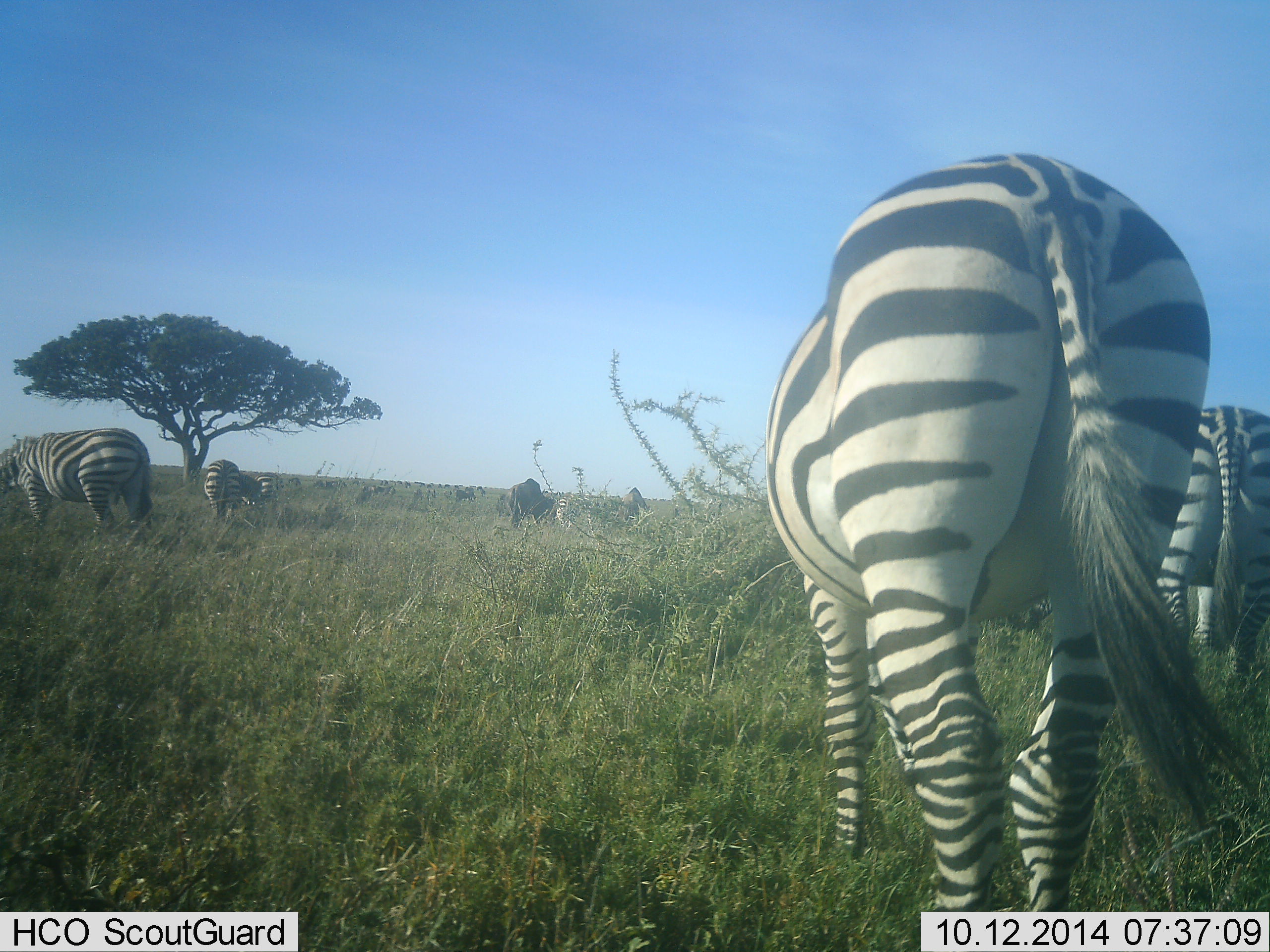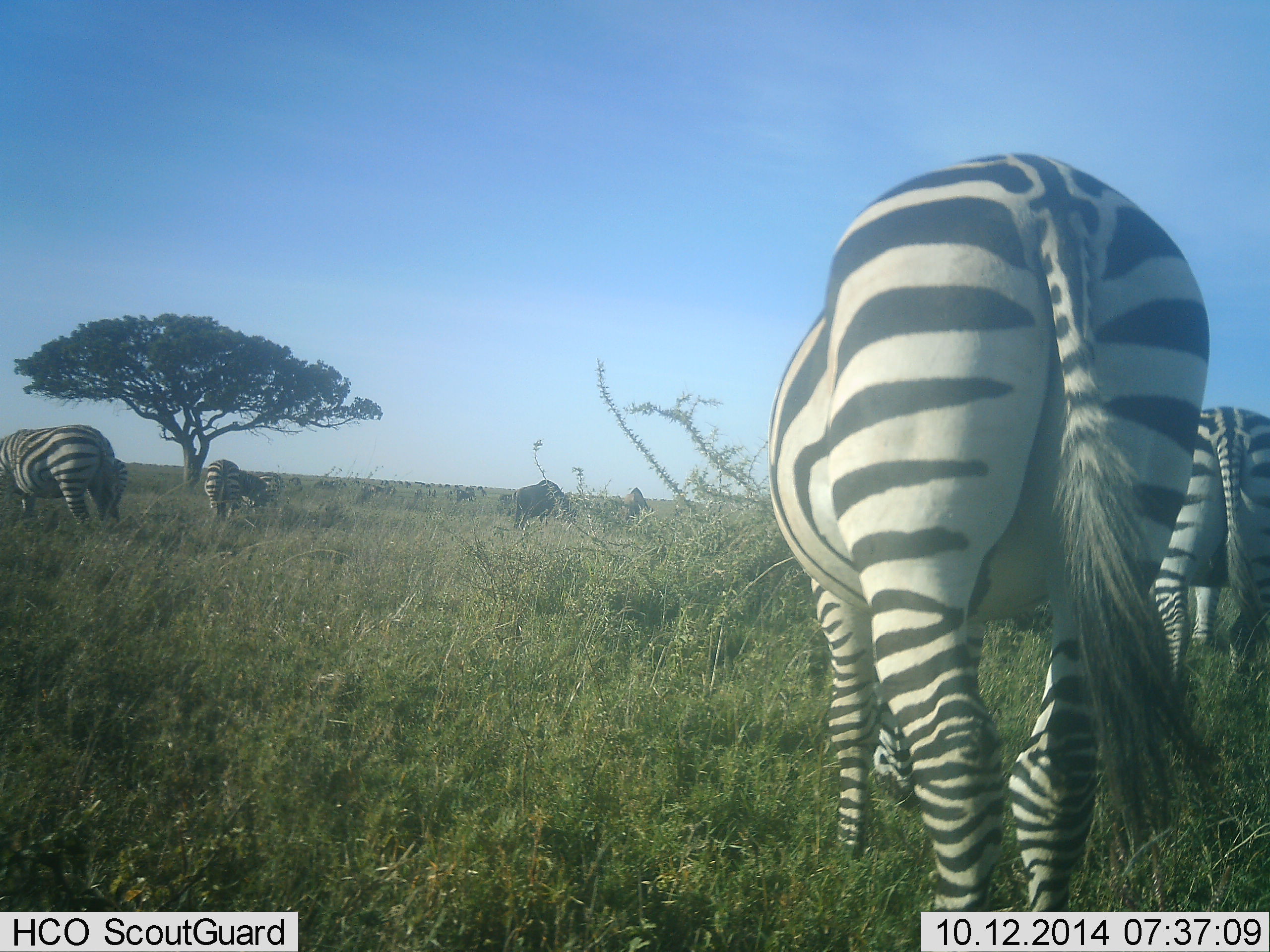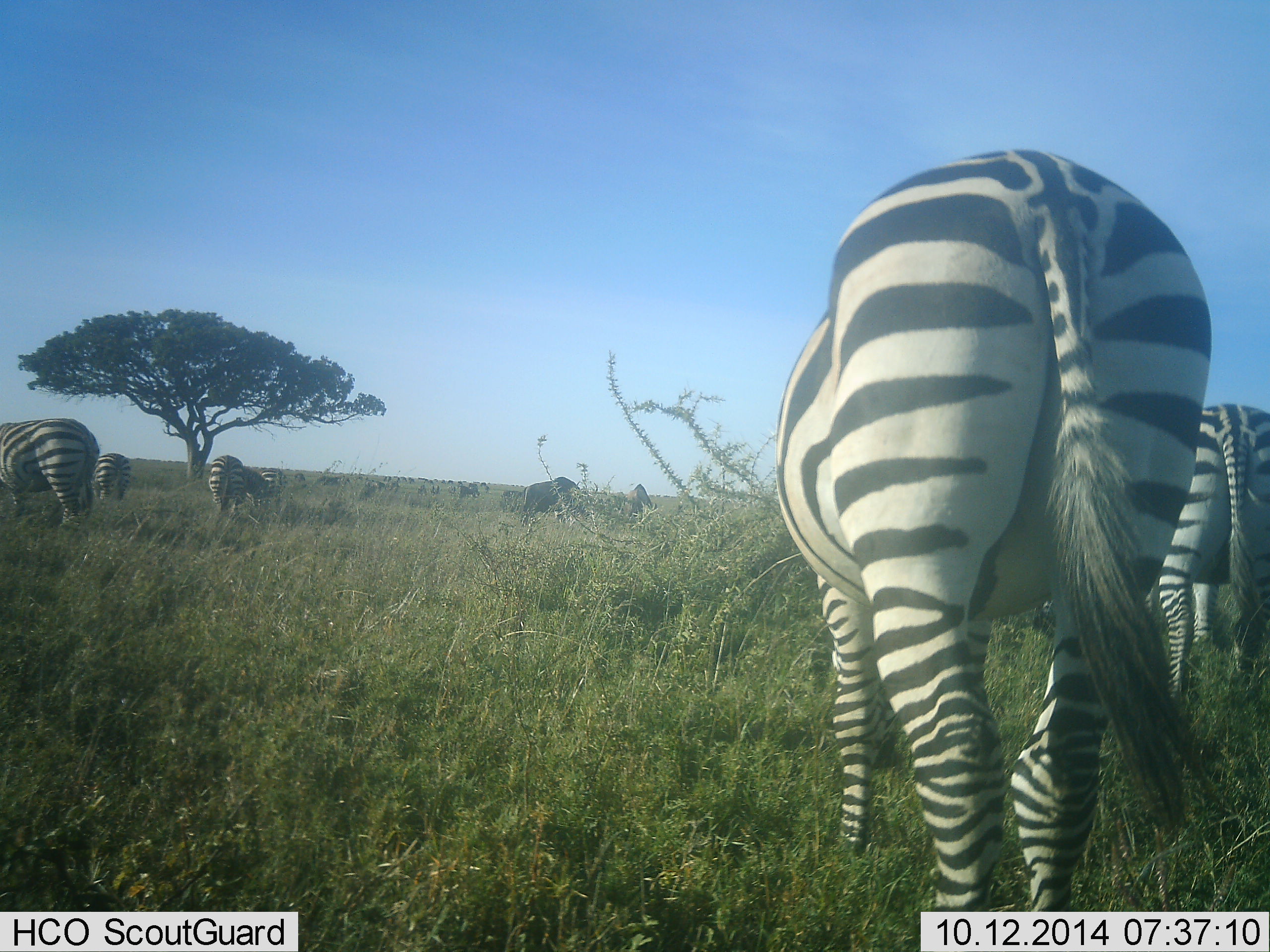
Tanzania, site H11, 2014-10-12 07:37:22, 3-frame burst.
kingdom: Animalia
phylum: Chordata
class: Mammalia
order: Perissodactyla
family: Equidae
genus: Equus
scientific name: Equus quagga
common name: plains zebra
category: zebra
Zebra (plains zebra) (Equus quagga), count 6. Behavior (volunteer vote fractions): standing 24%, resting 0%, moving 18%, interacting 0%. Young present (vote fraction): 0%. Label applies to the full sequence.